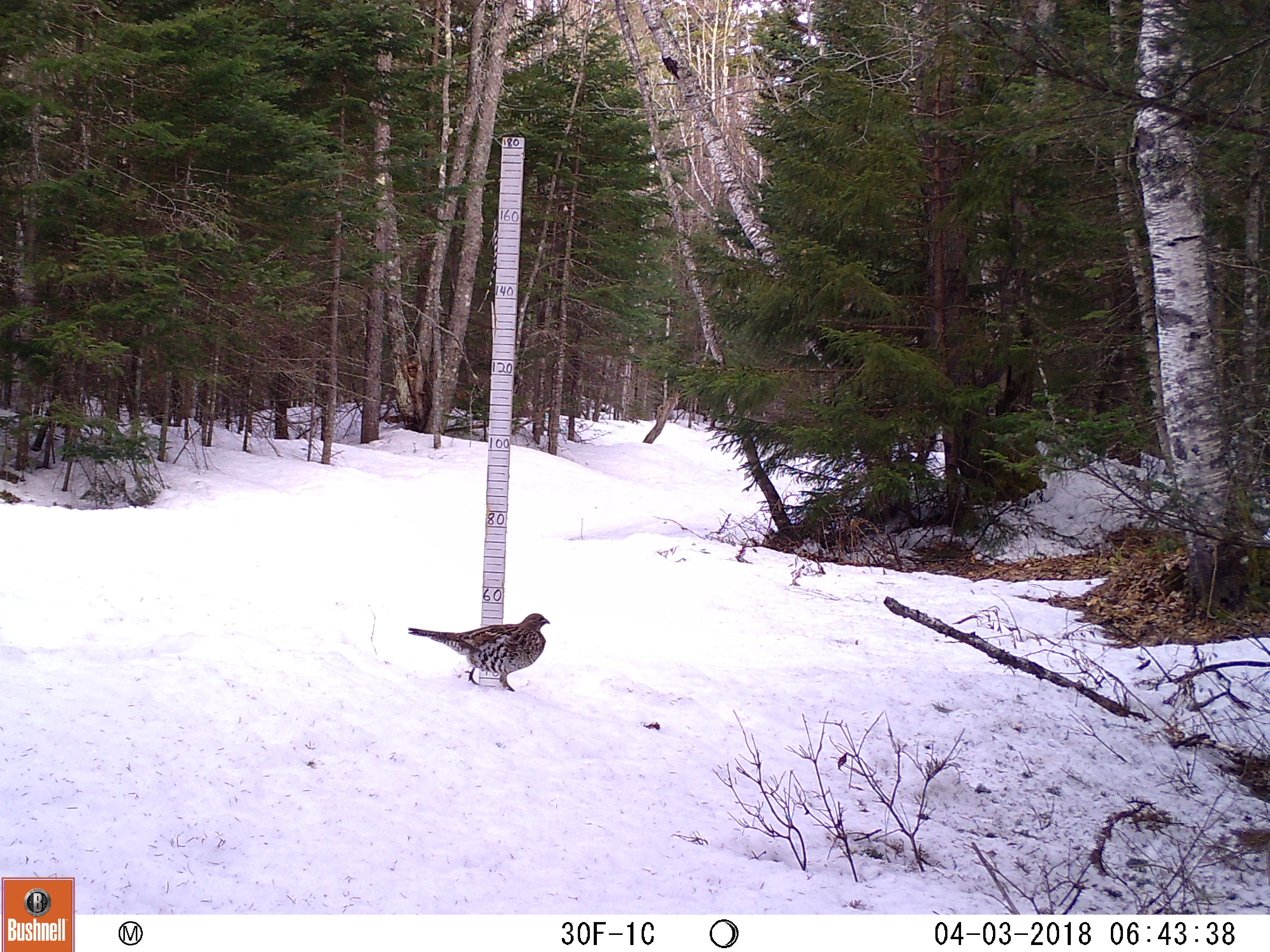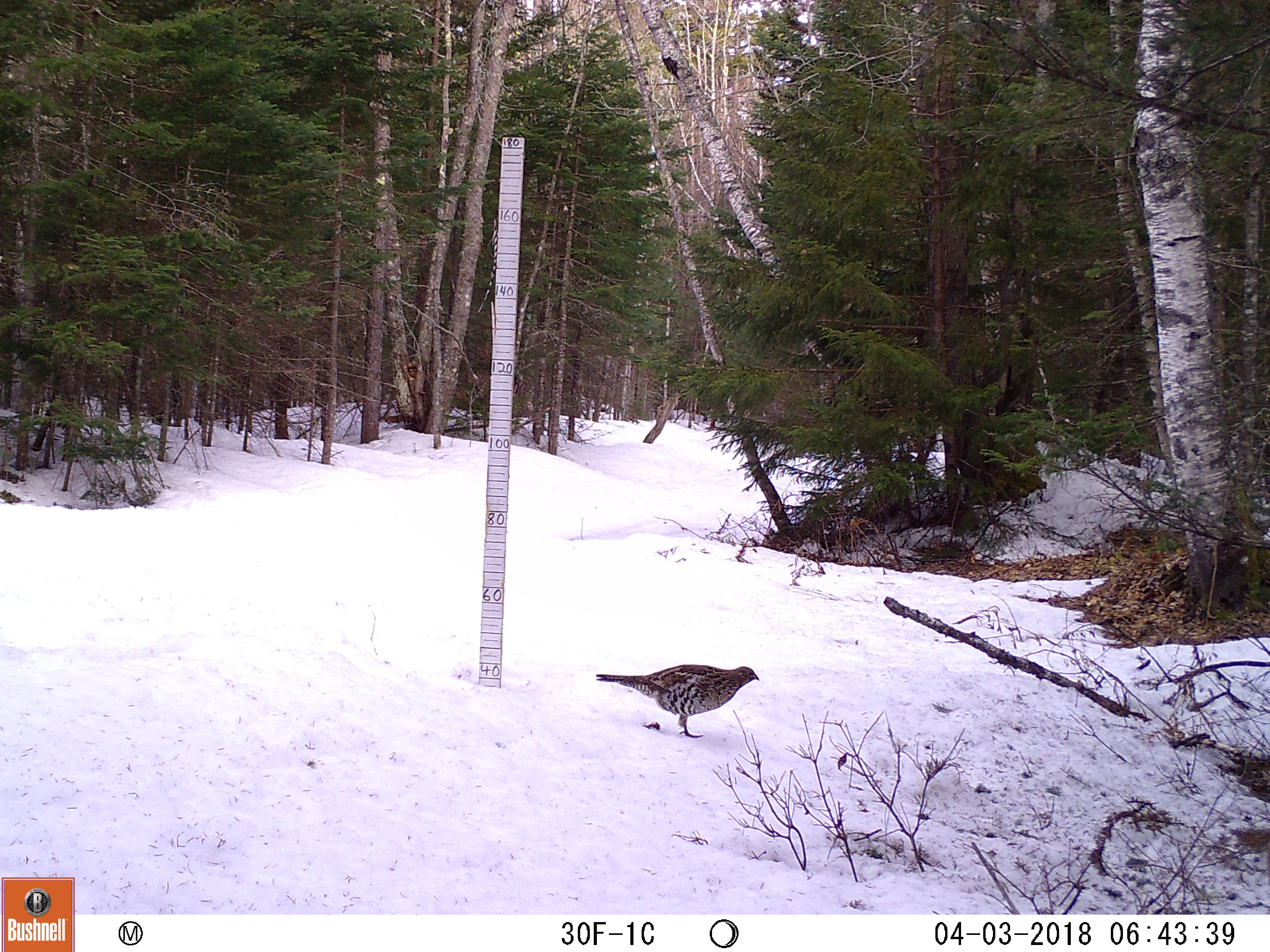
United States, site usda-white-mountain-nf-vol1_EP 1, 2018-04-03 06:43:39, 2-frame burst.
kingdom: Animalia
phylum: Chordata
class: Aves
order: Galliformes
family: Phasianidae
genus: Bonasa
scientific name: Bonasa umbellus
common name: ruffed grouse